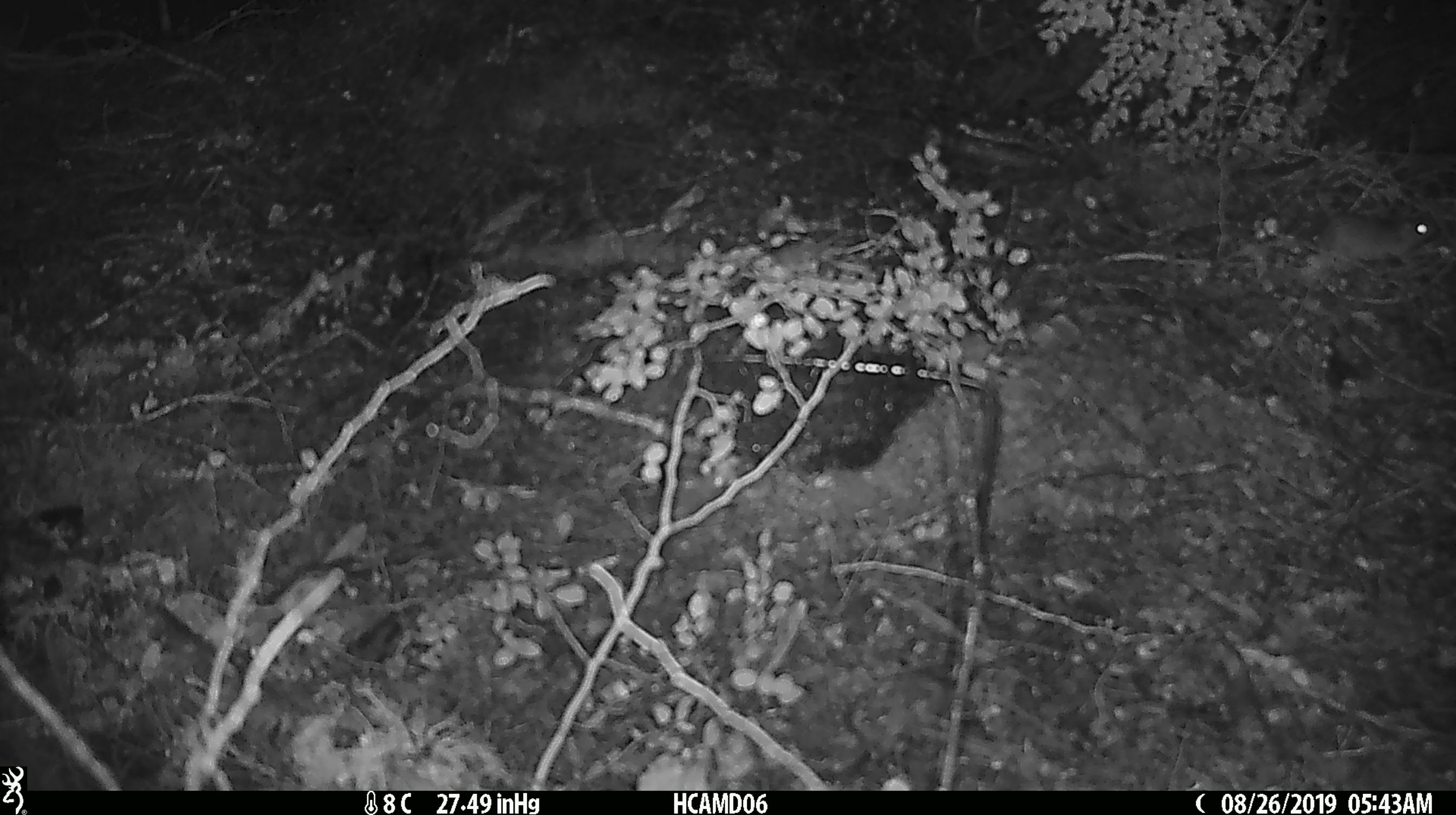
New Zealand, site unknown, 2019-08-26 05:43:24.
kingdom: Animalia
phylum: Chordata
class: Mammalia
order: Rodentia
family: Muridae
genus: Mus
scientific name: Mus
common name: mouse